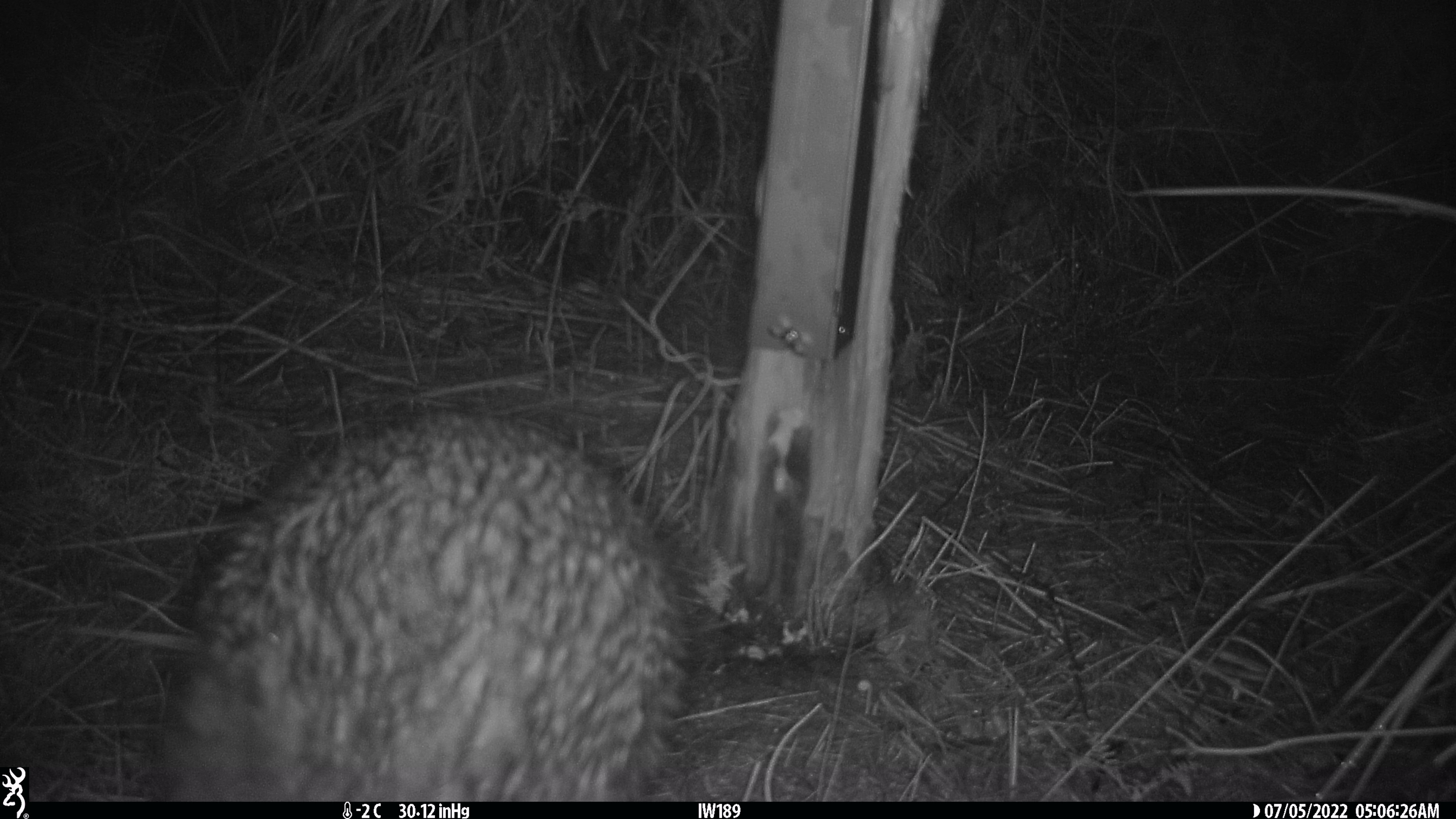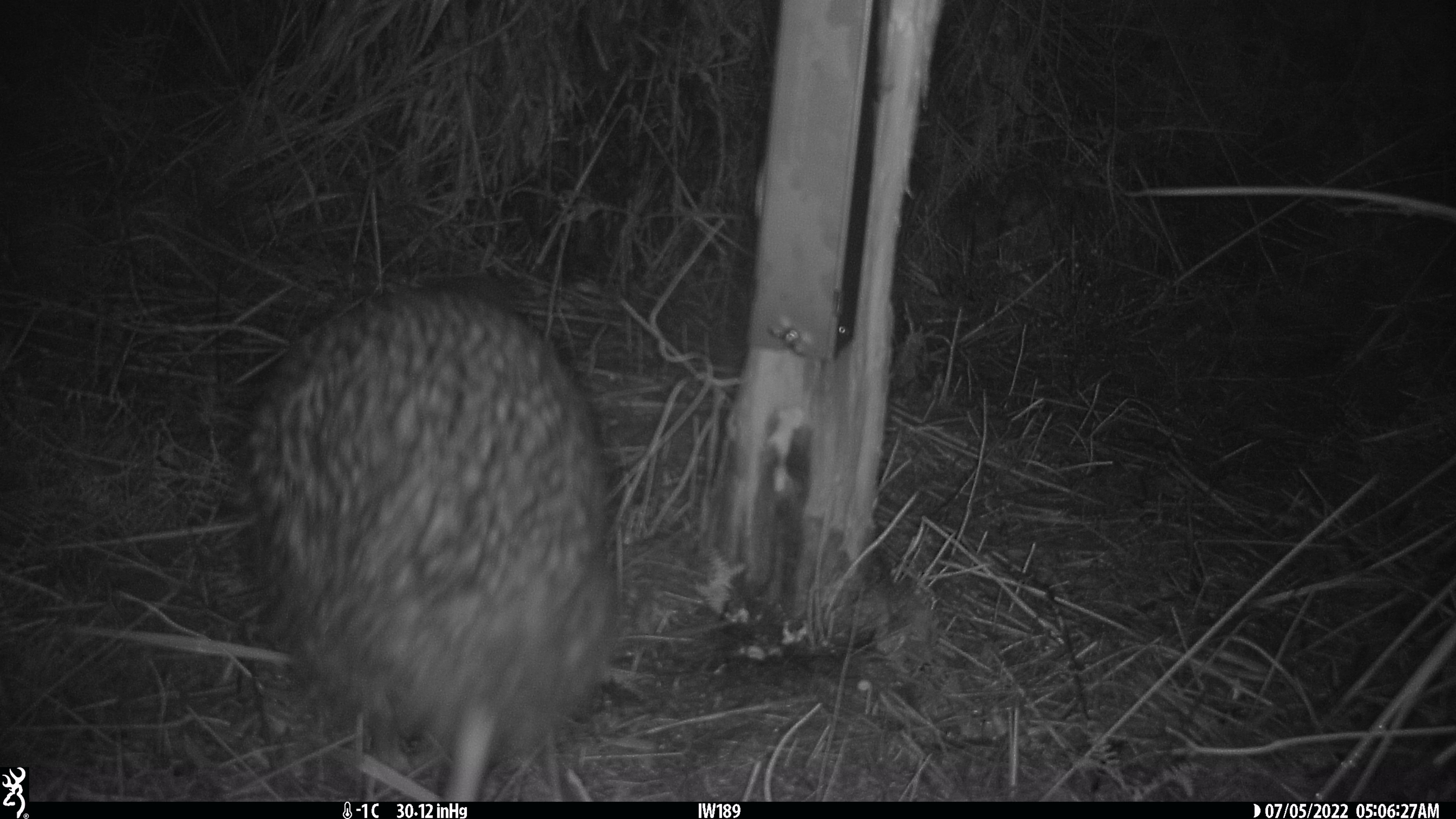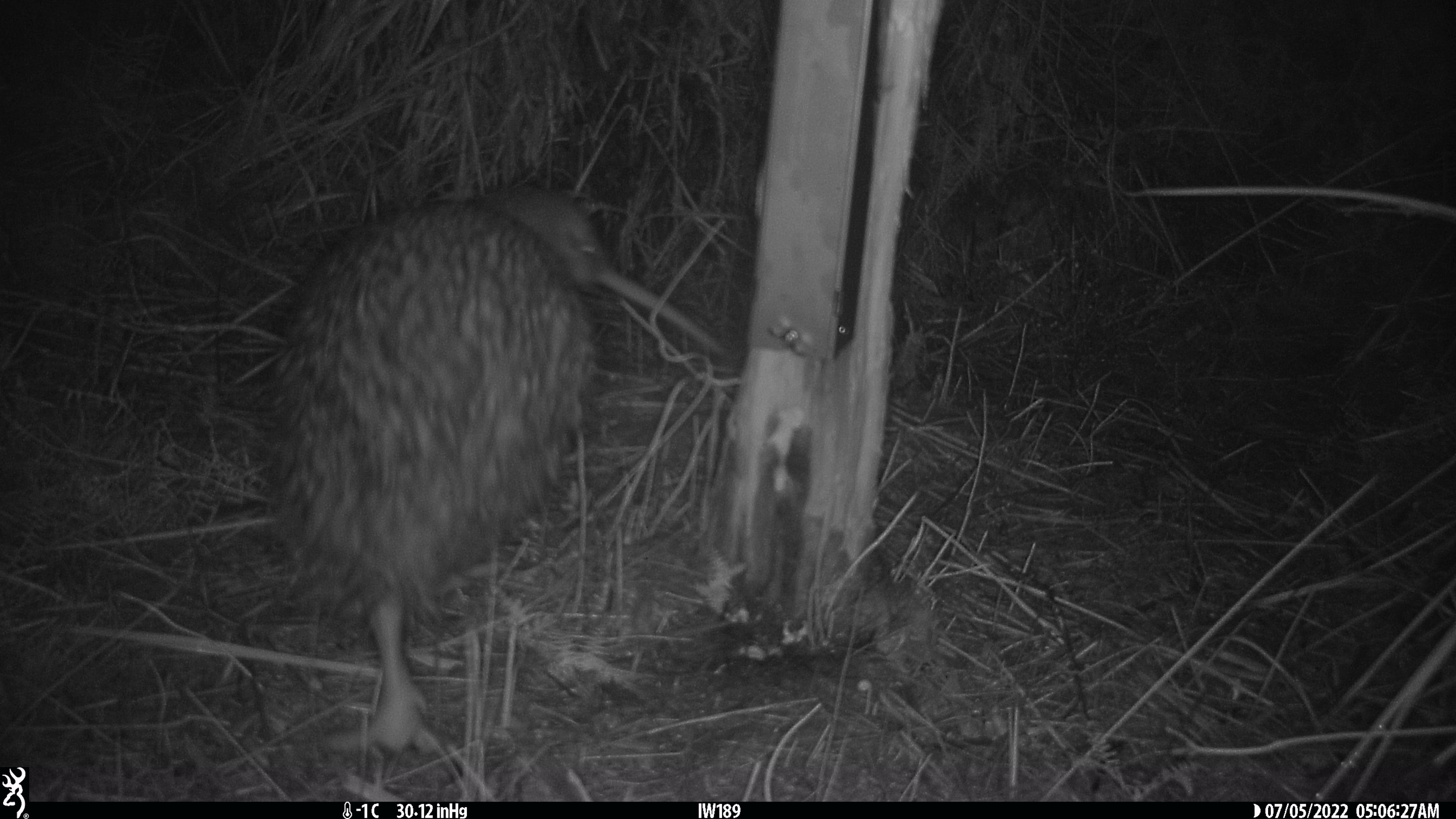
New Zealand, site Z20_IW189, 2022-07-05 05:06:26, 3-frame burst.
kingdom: Animalia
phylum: Chordata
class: Aves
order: Apterygiformes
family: Apterygidae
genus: Apteryx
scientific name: Apteryx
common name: kiwi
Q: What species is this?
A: Kiwi (Apteryx).